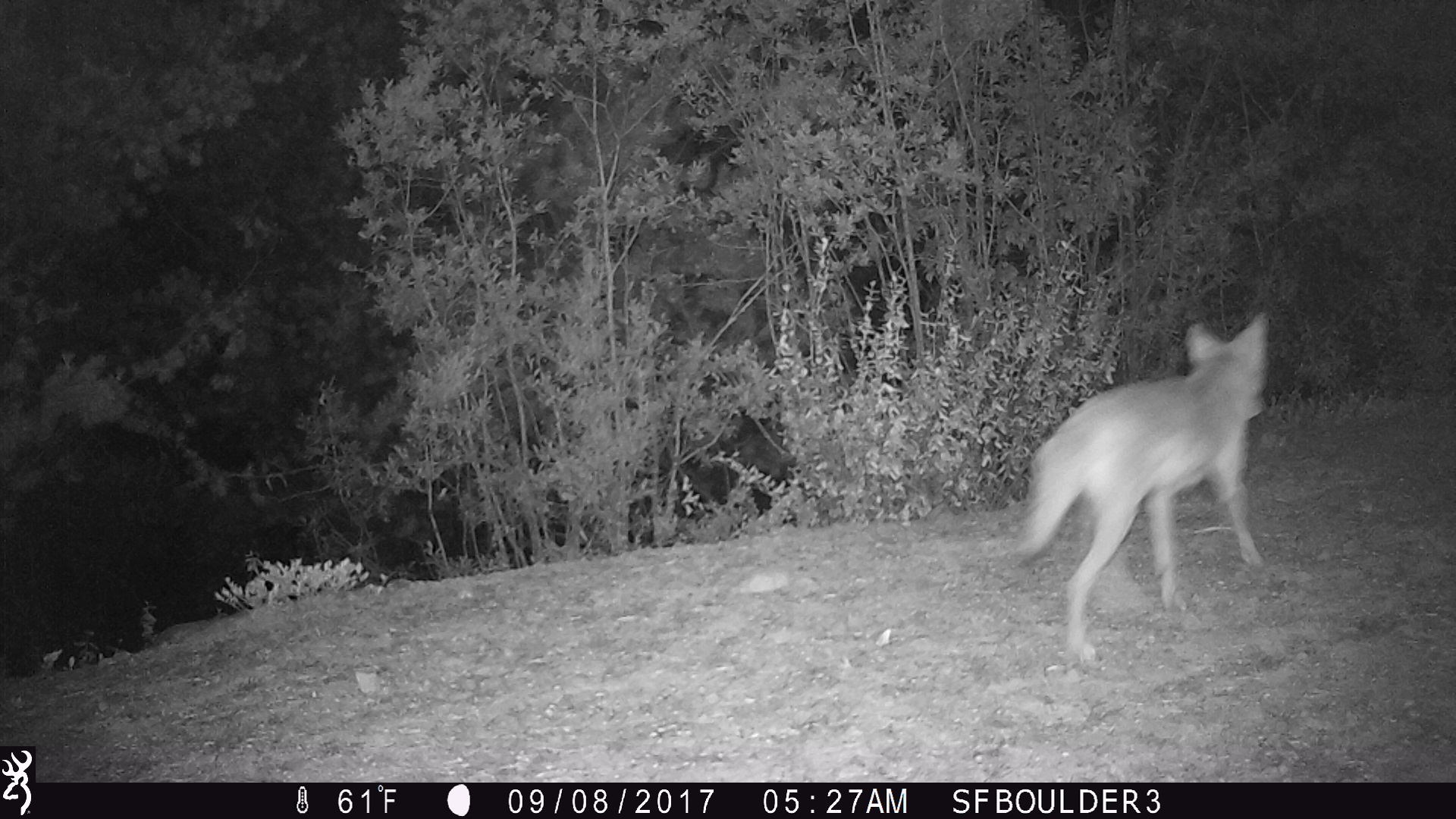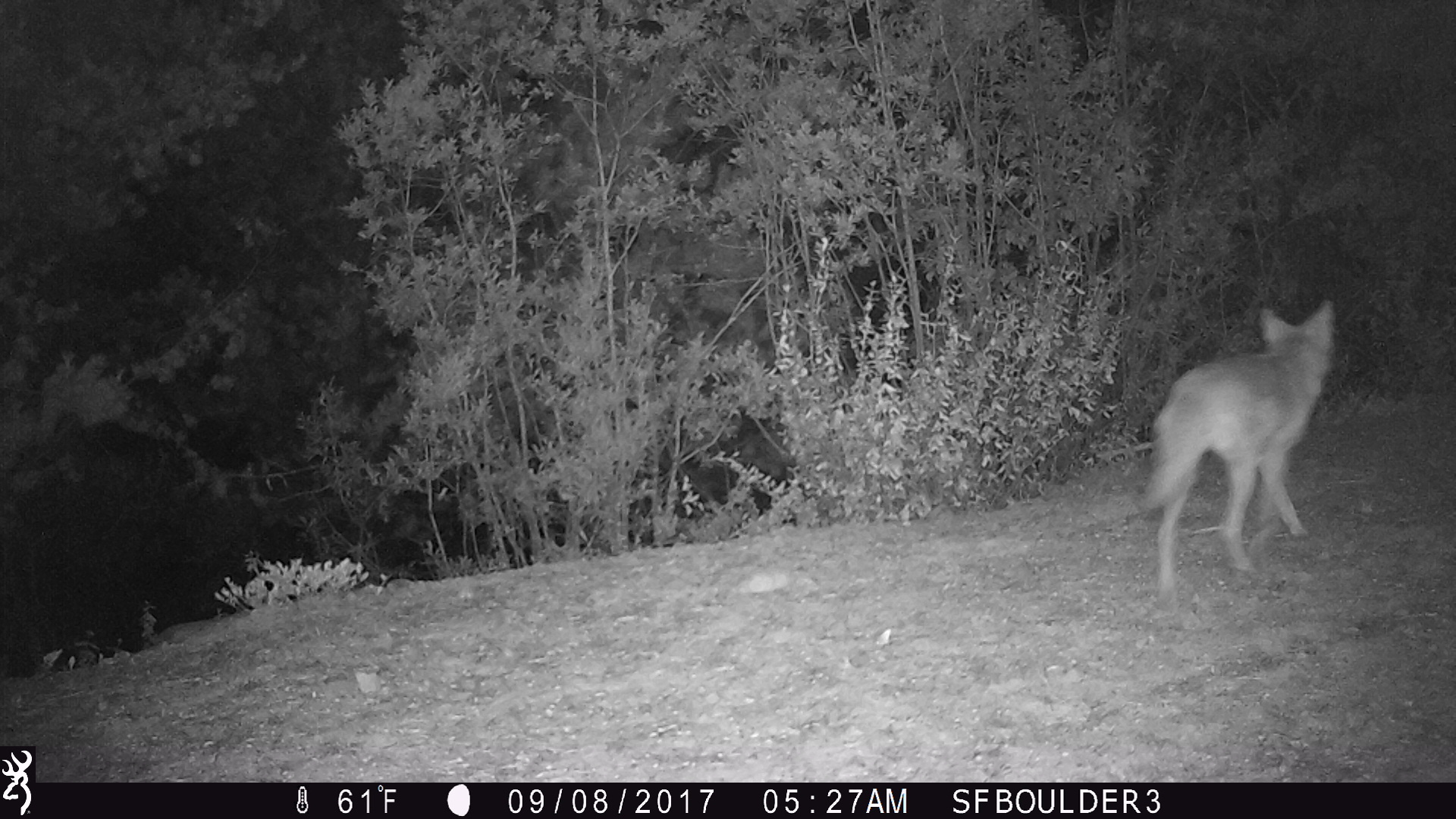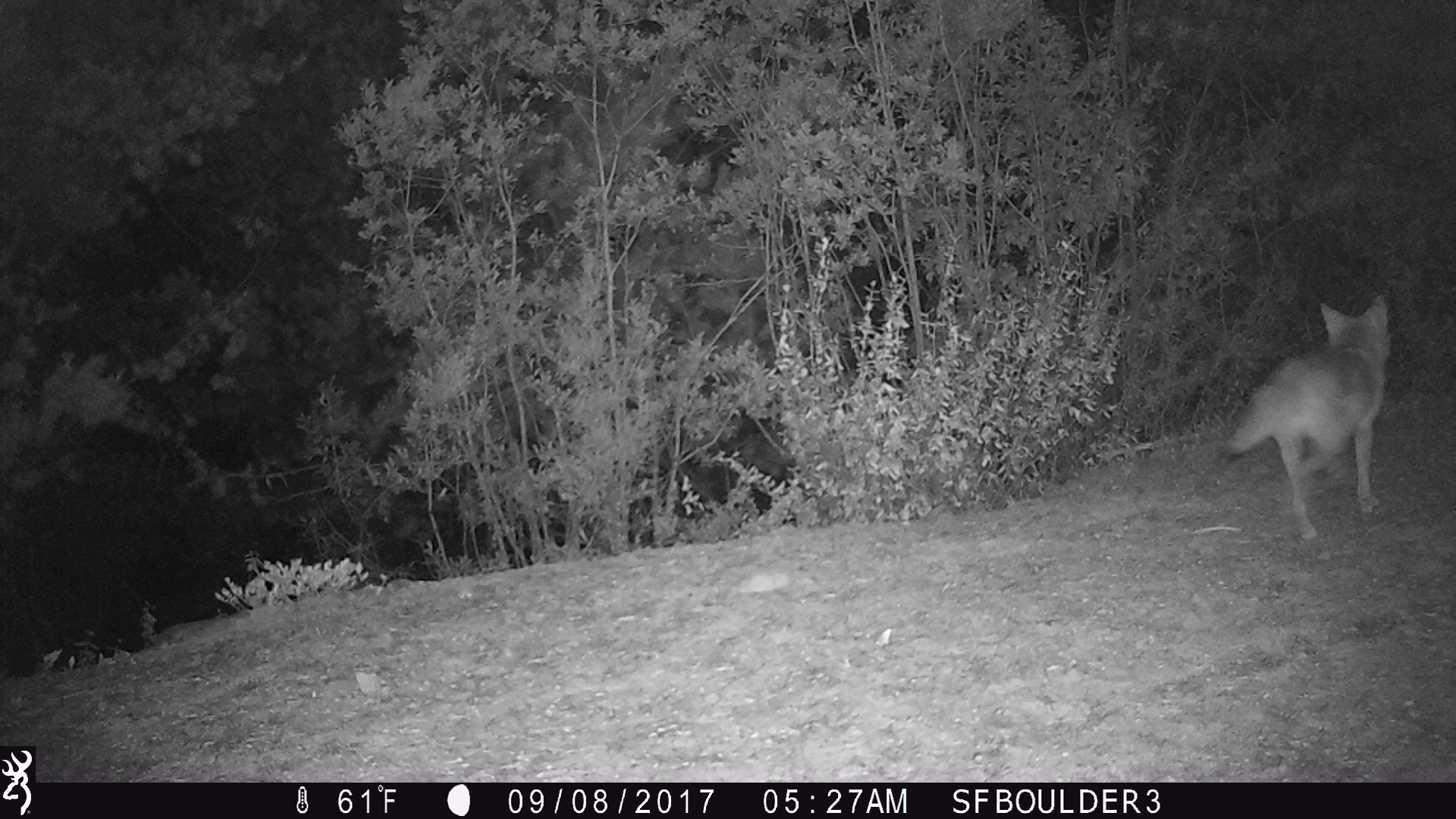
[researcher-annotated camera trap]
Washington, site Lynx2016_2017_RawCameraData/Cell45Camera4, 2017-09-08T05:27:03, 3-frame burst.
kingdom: Animalia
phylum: Chordata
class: Mammalia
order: Carnivora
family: Canidae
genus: Canis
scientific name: Canis latrans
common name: coyote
Canis latrans (coyote). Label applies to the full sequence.